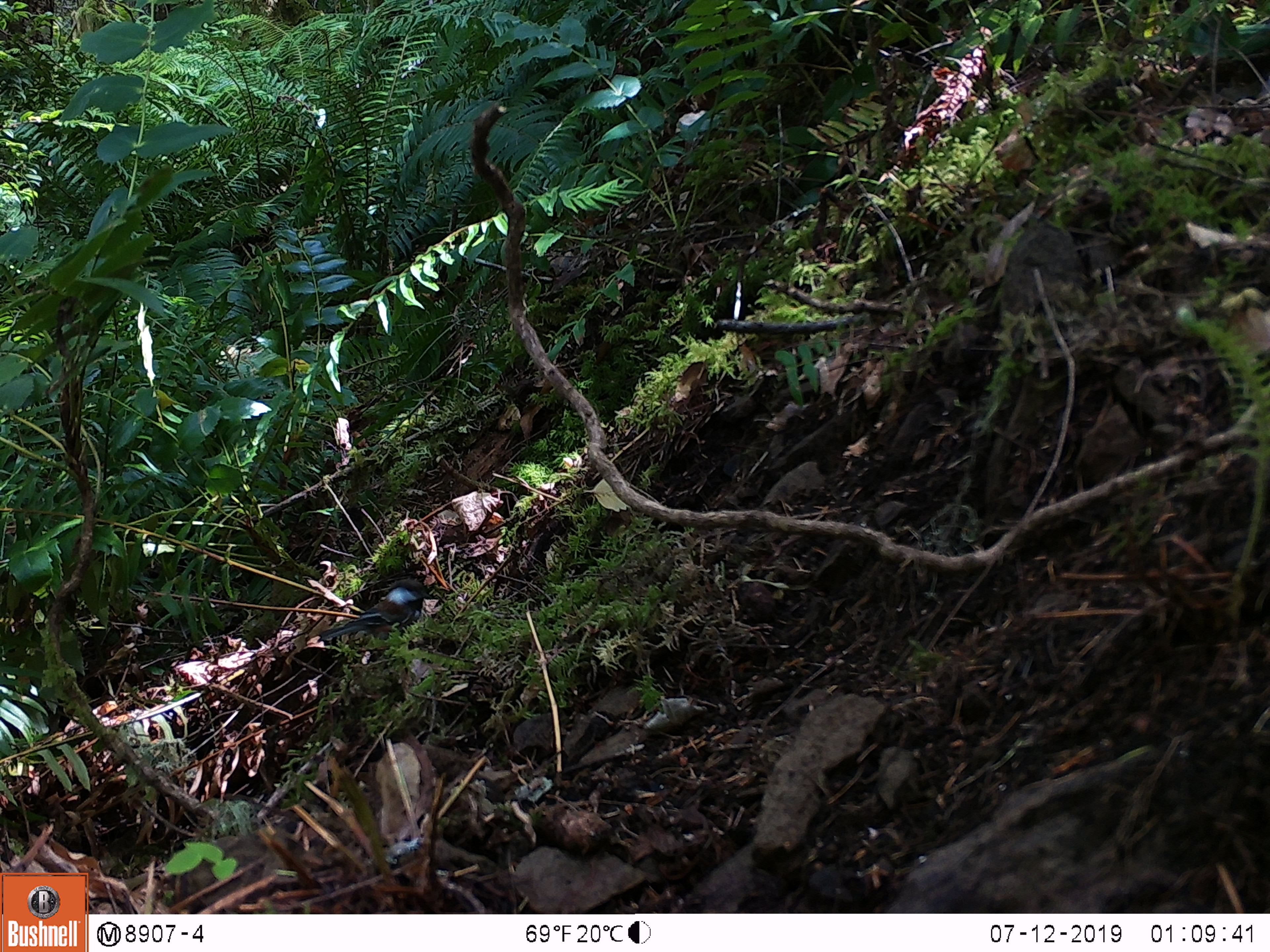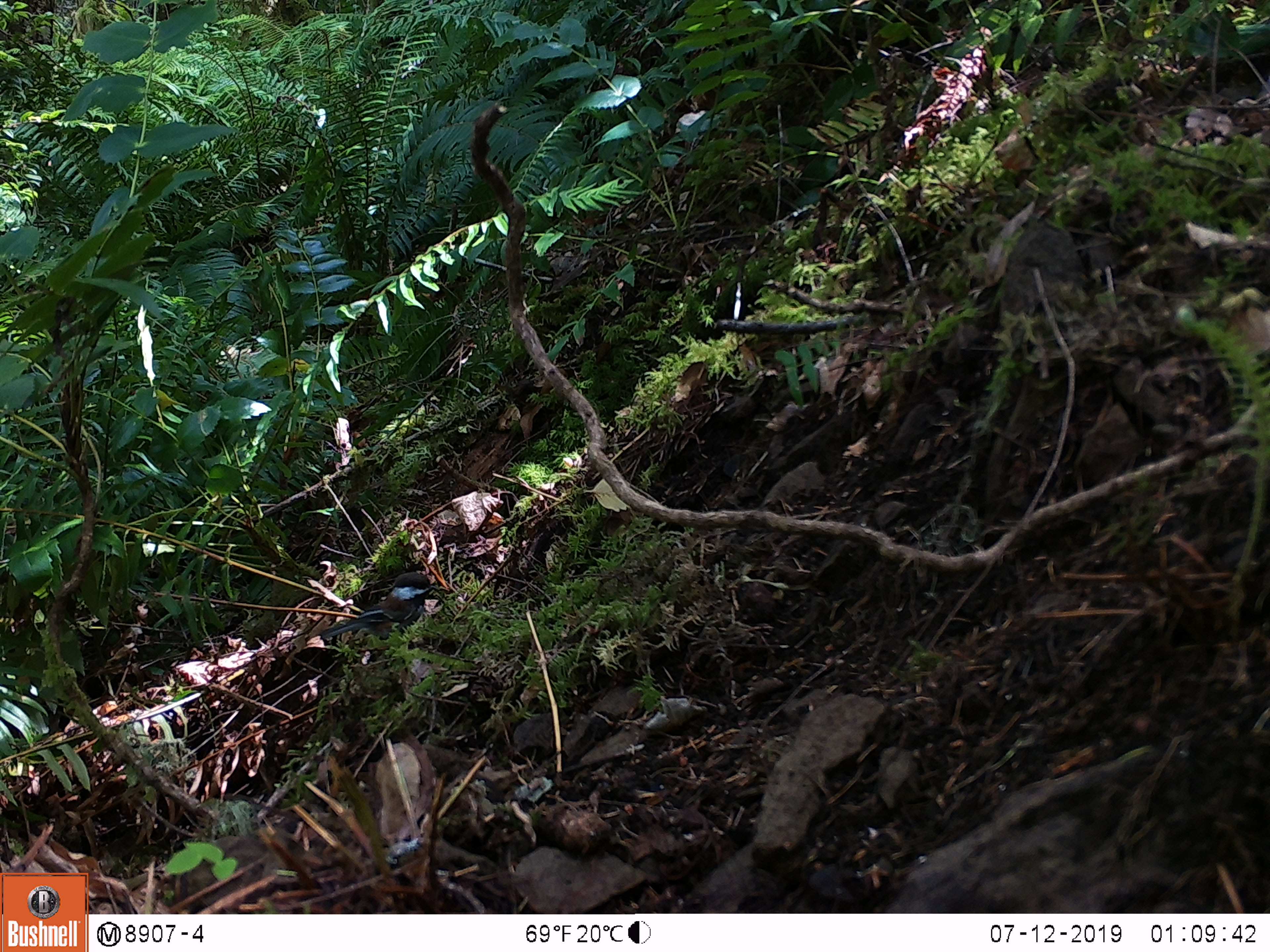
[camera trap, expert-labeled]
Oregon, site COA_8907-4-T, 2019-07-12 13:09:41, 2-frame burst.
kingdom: Animalia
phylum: Chordata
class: Aves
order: Passeriformes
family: Paridae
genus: Poecile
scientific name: Poecile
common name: chickadees and allies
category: poecile species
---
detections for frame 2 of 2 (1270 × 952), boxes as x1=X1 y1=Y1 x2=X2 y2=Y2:
poecile species: x1=307 y1=562 x2=456 y2=652